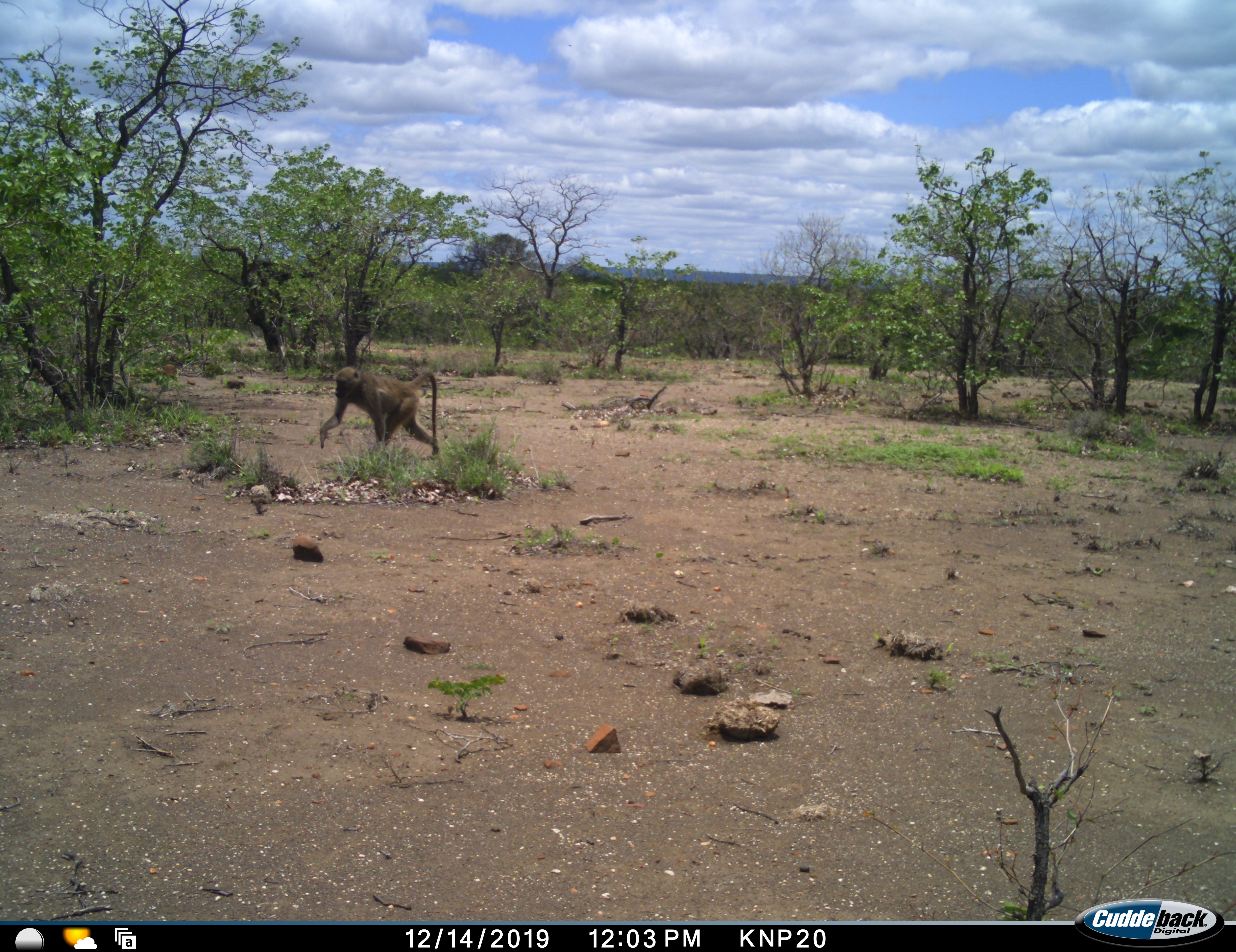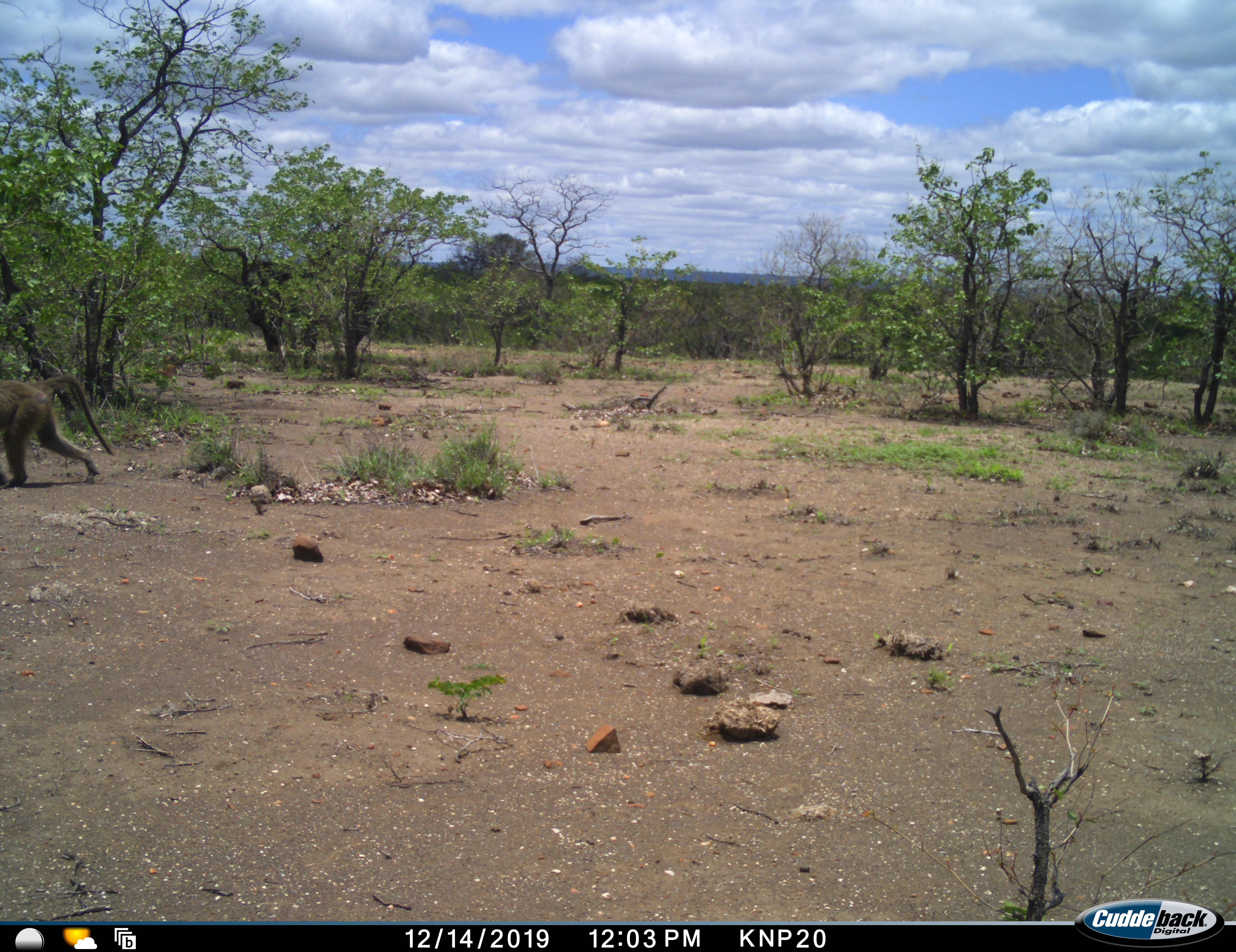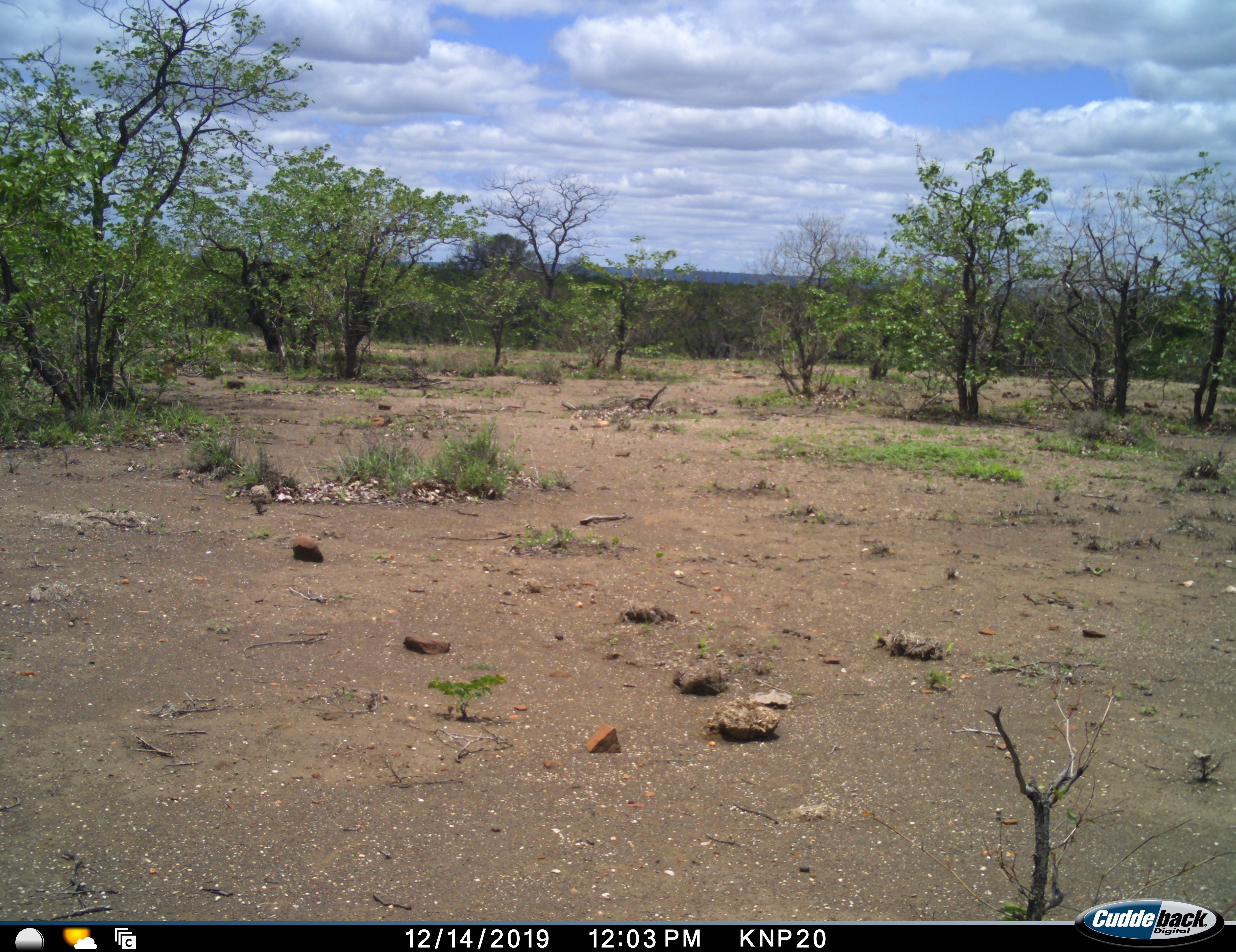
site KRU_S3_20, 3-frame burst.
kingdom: Animalia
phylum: Chordata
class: Mammalia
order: Primates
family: Cercopithecidae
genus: Papio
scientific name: Papio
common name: baboon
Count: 1.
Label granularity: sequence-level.